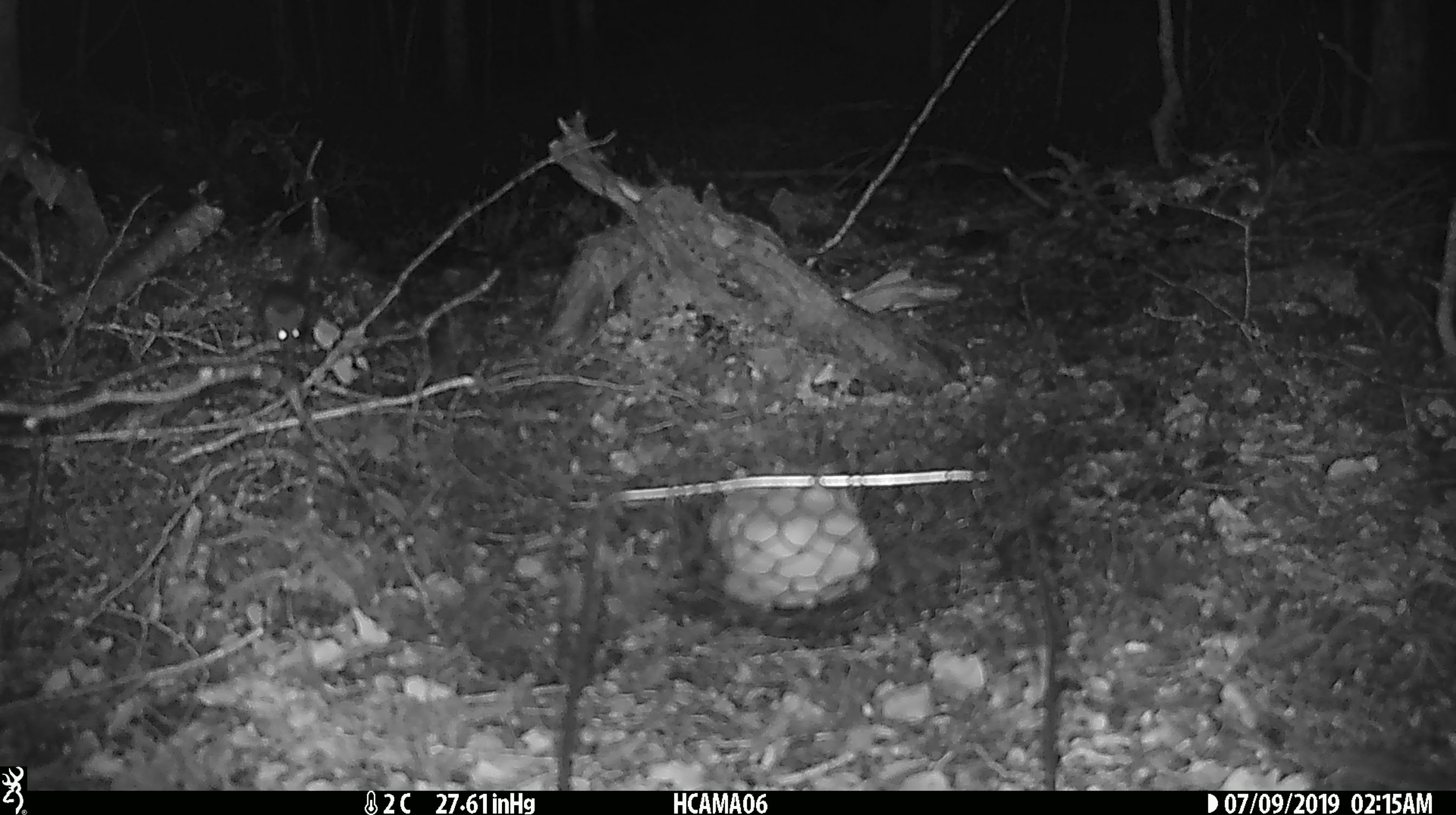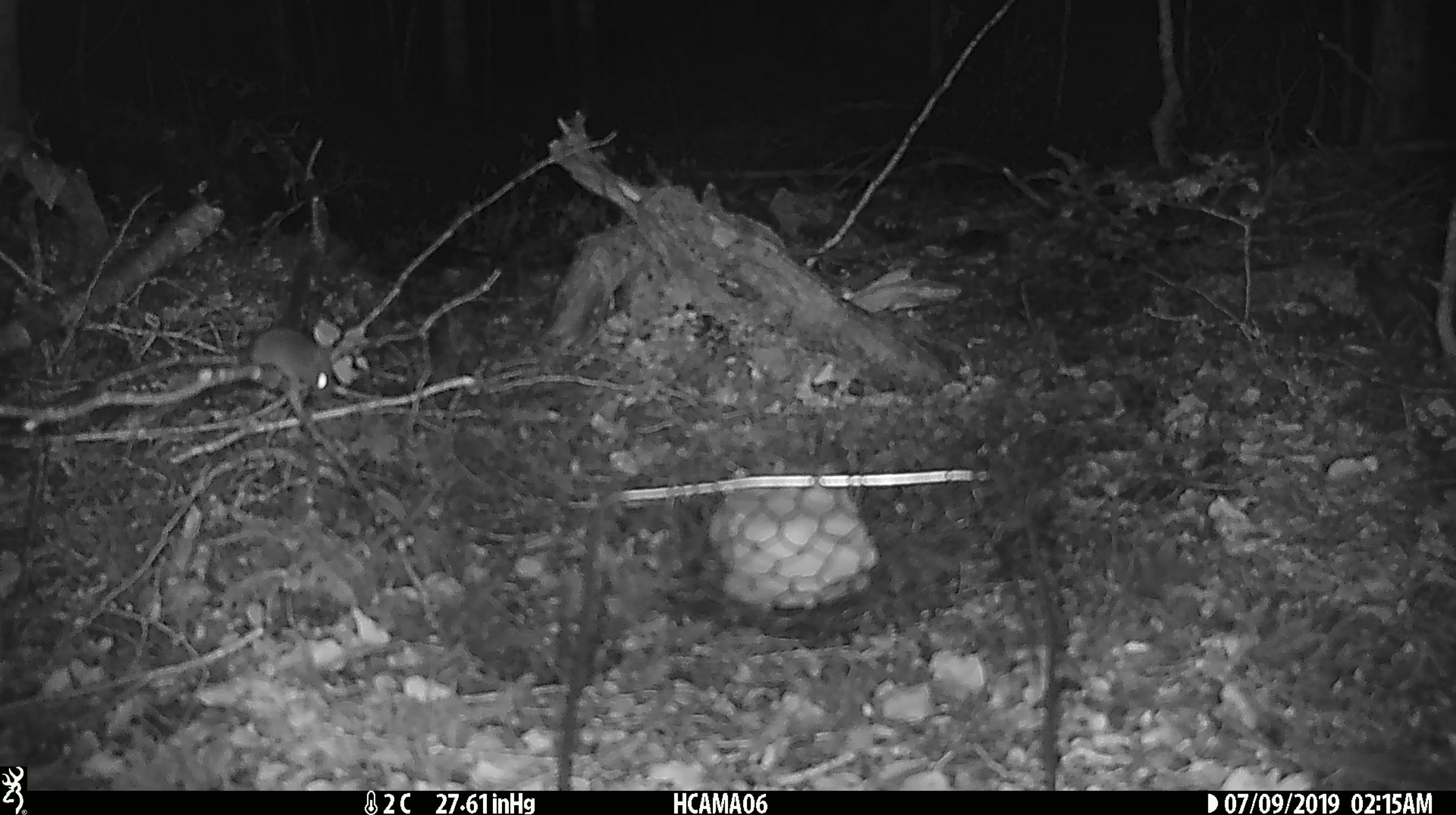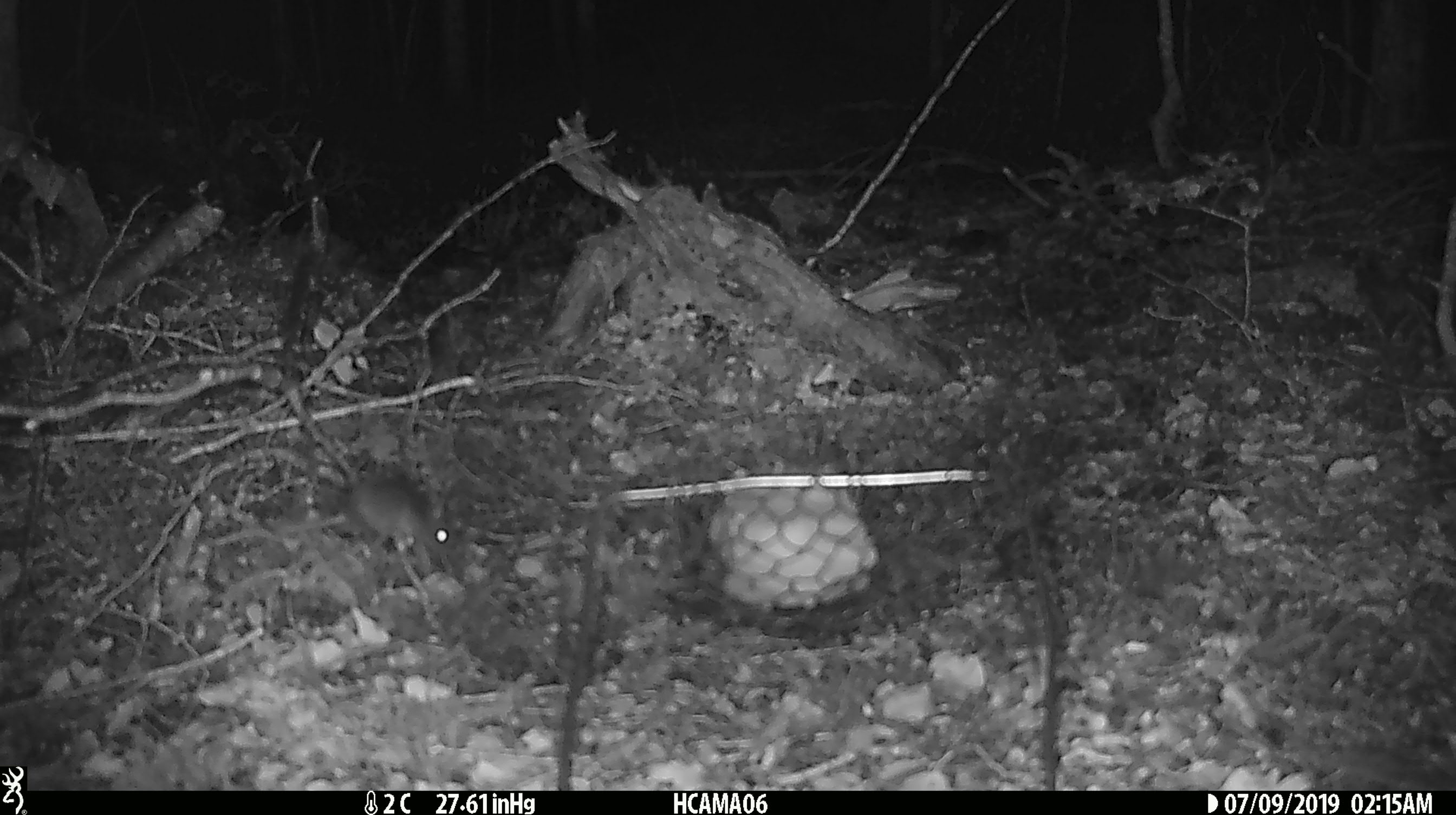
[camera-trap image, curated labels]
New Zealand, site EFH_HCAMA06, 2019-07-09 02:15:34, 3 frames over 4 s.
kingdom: Animalia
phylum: Chordata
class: Mammalia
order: Rodentia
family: Muridae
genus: Mus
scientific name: Mus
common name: mouse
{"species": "mouse (Mus)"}